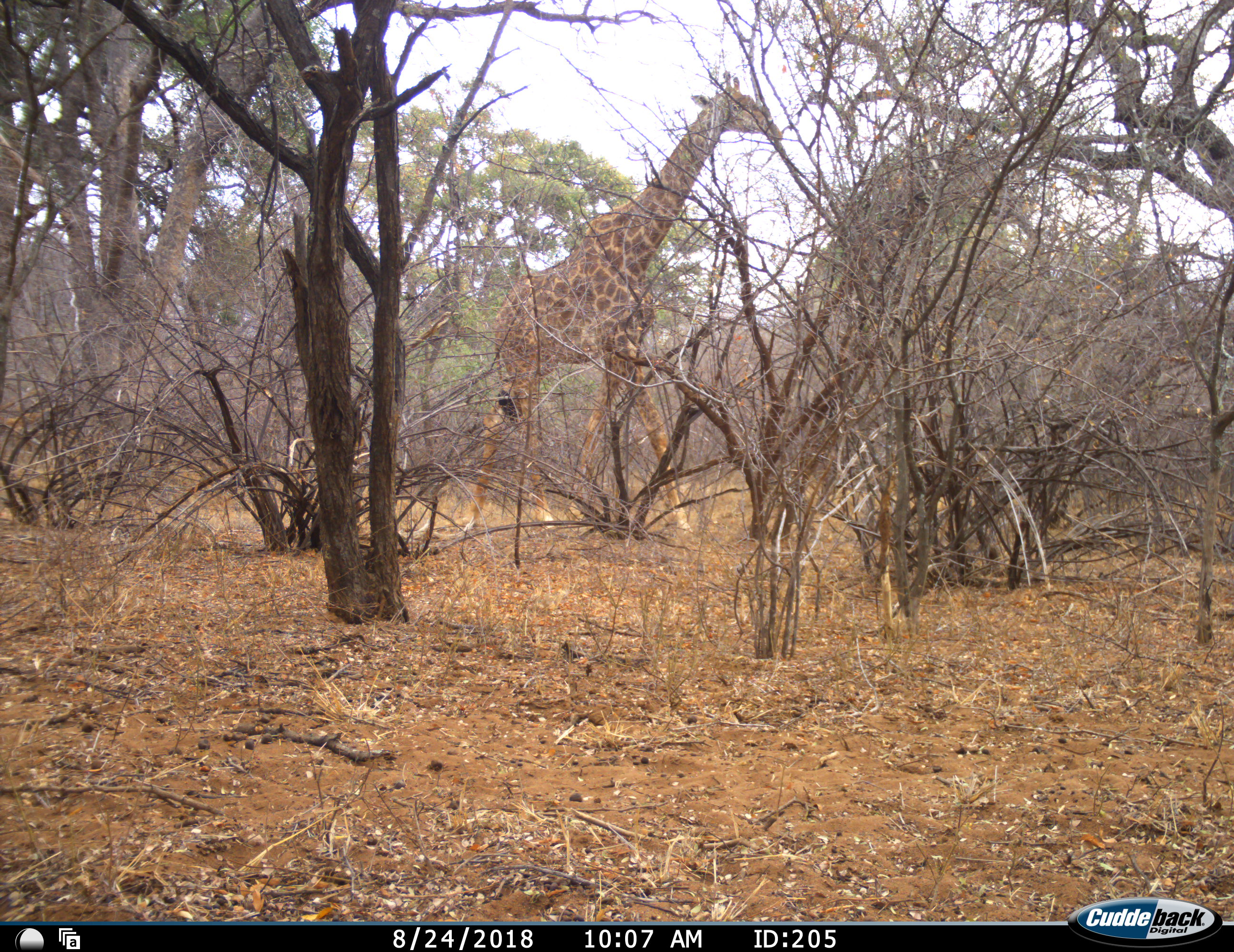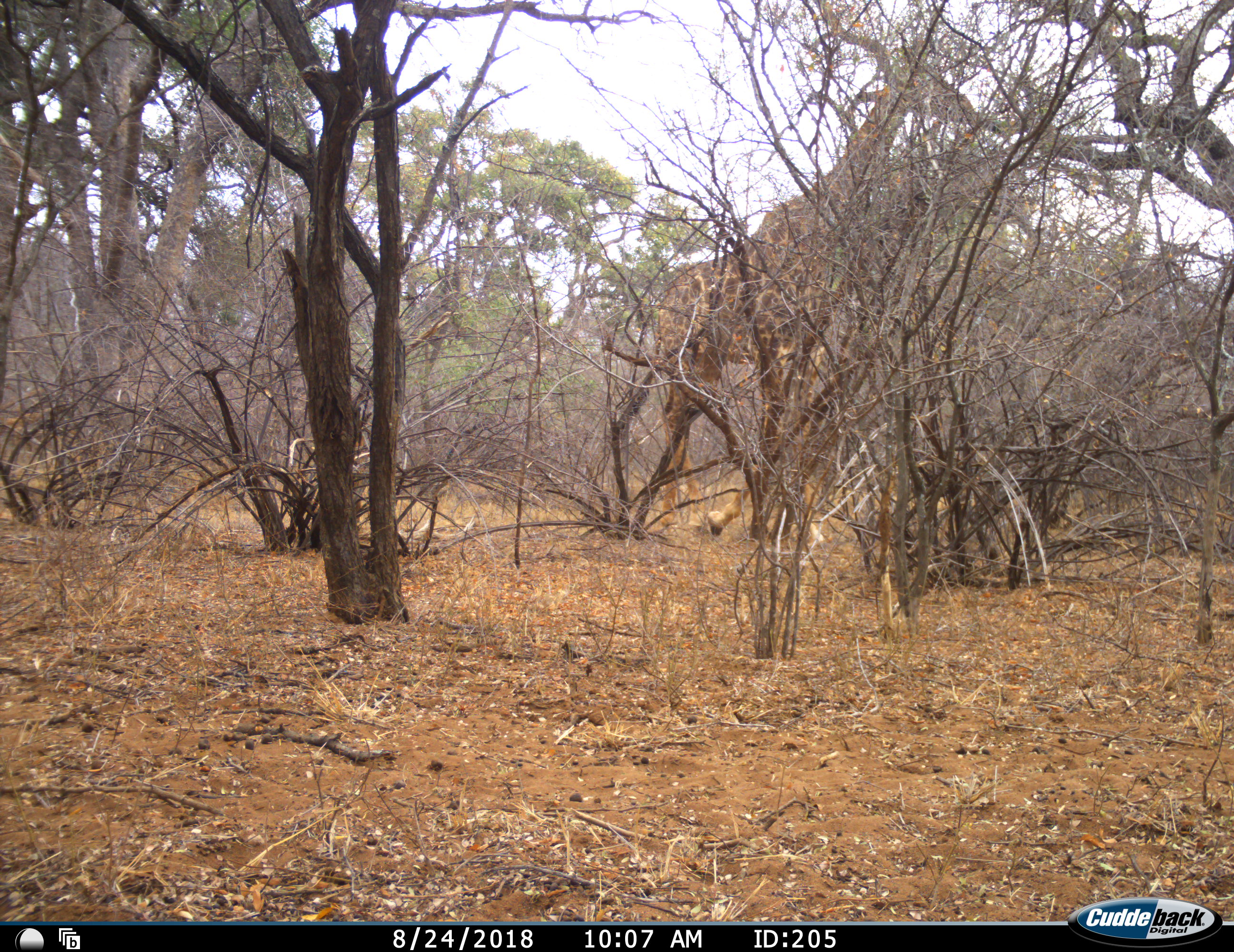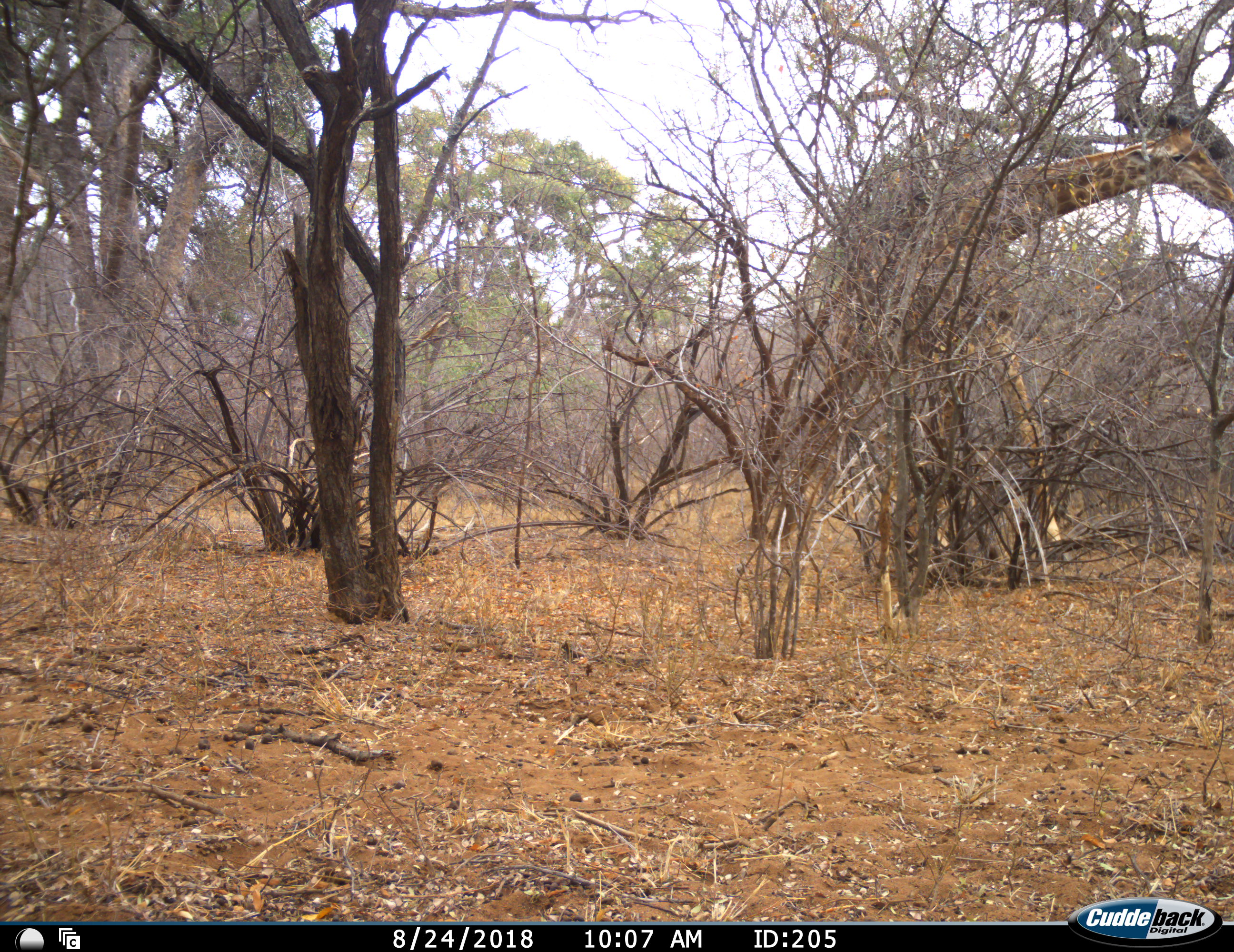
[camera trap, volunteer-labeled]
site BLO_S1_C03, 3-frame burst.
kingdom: Animalia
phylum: Chordata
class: Mammalia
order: Artiodactyla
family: Giraffidae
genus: Giraffa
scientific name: Giraffa camelopardalis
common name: giraffe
Giraffe (Giraffa camelopardalis), count 1. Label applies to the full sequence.